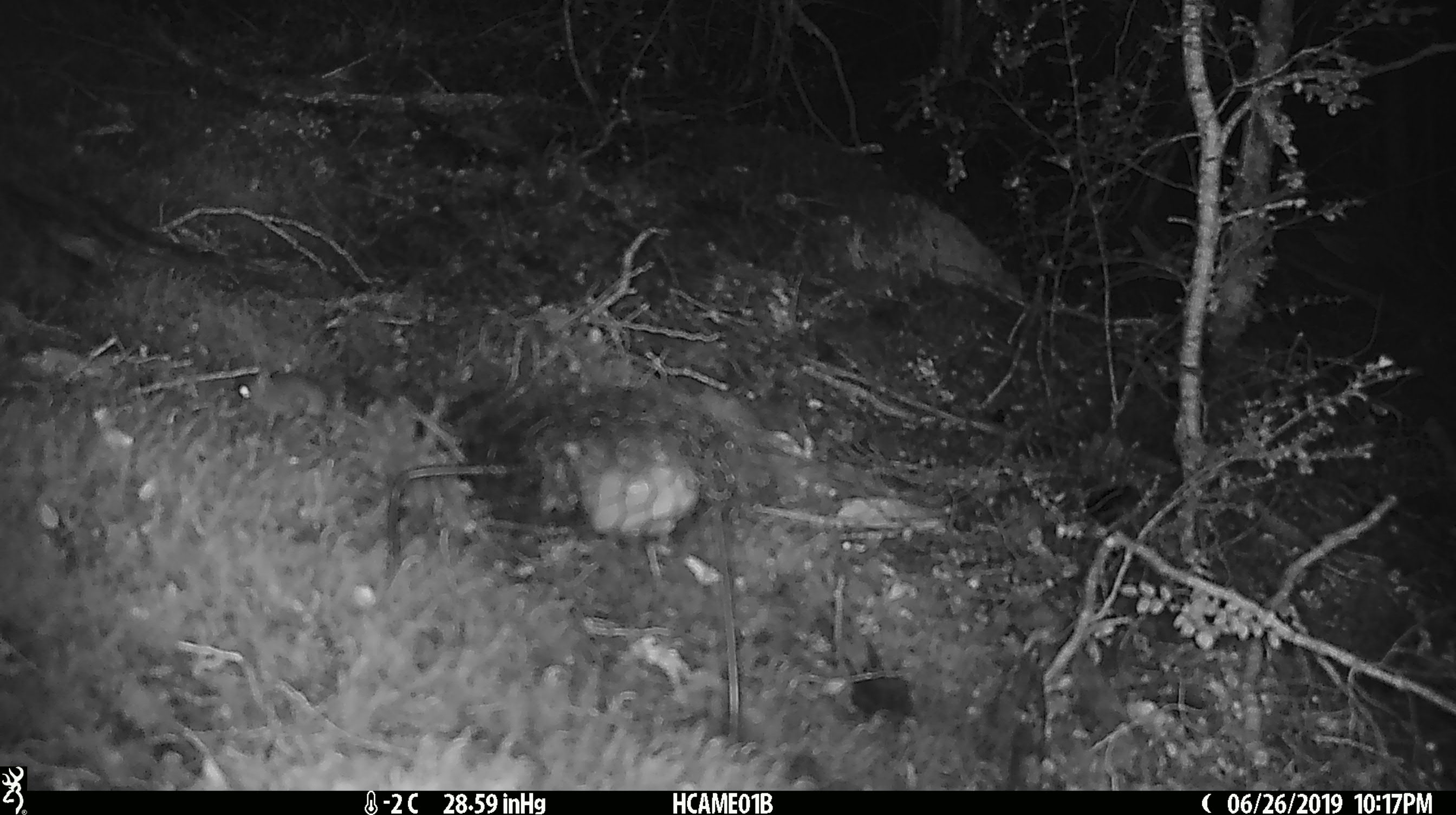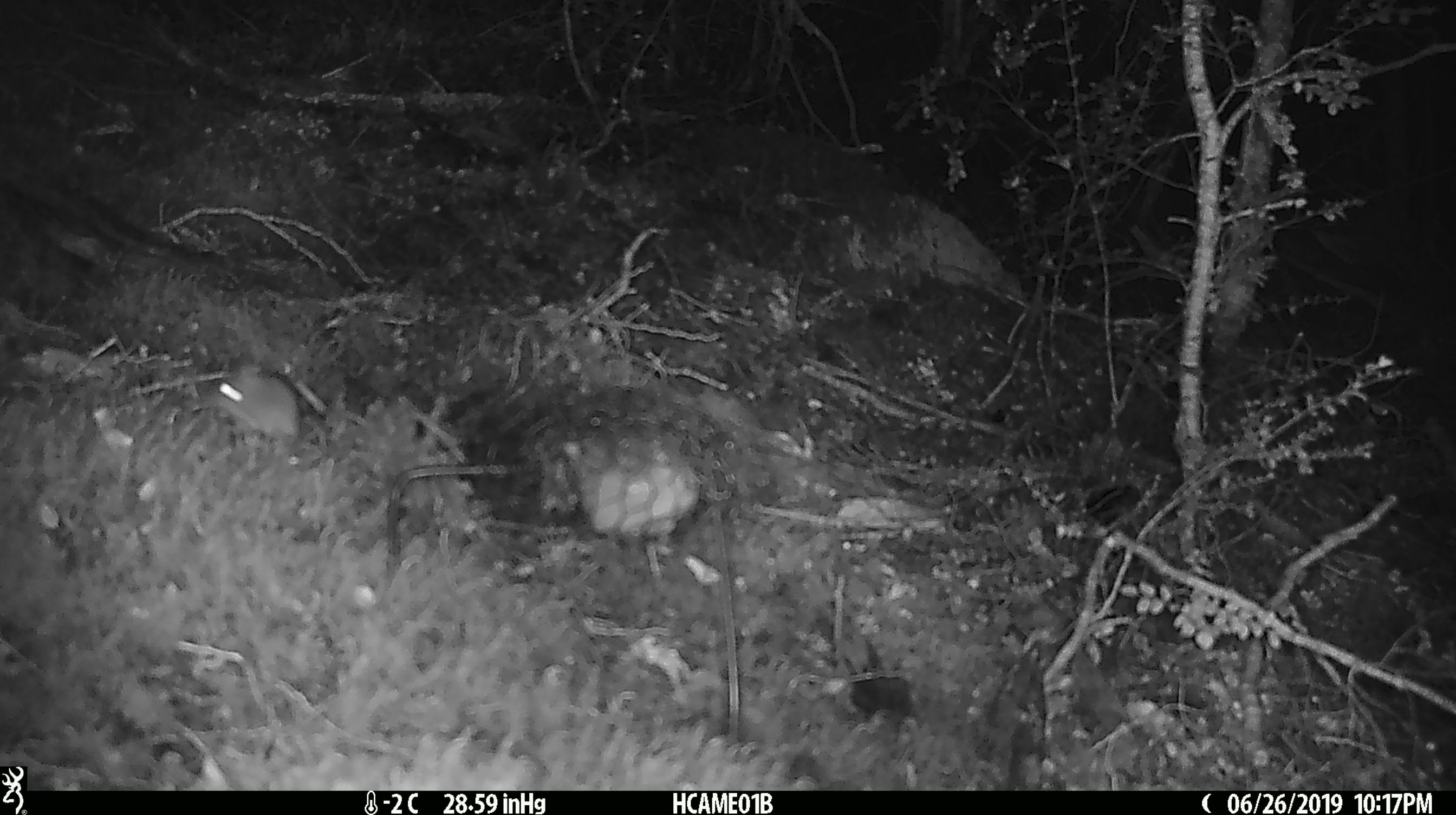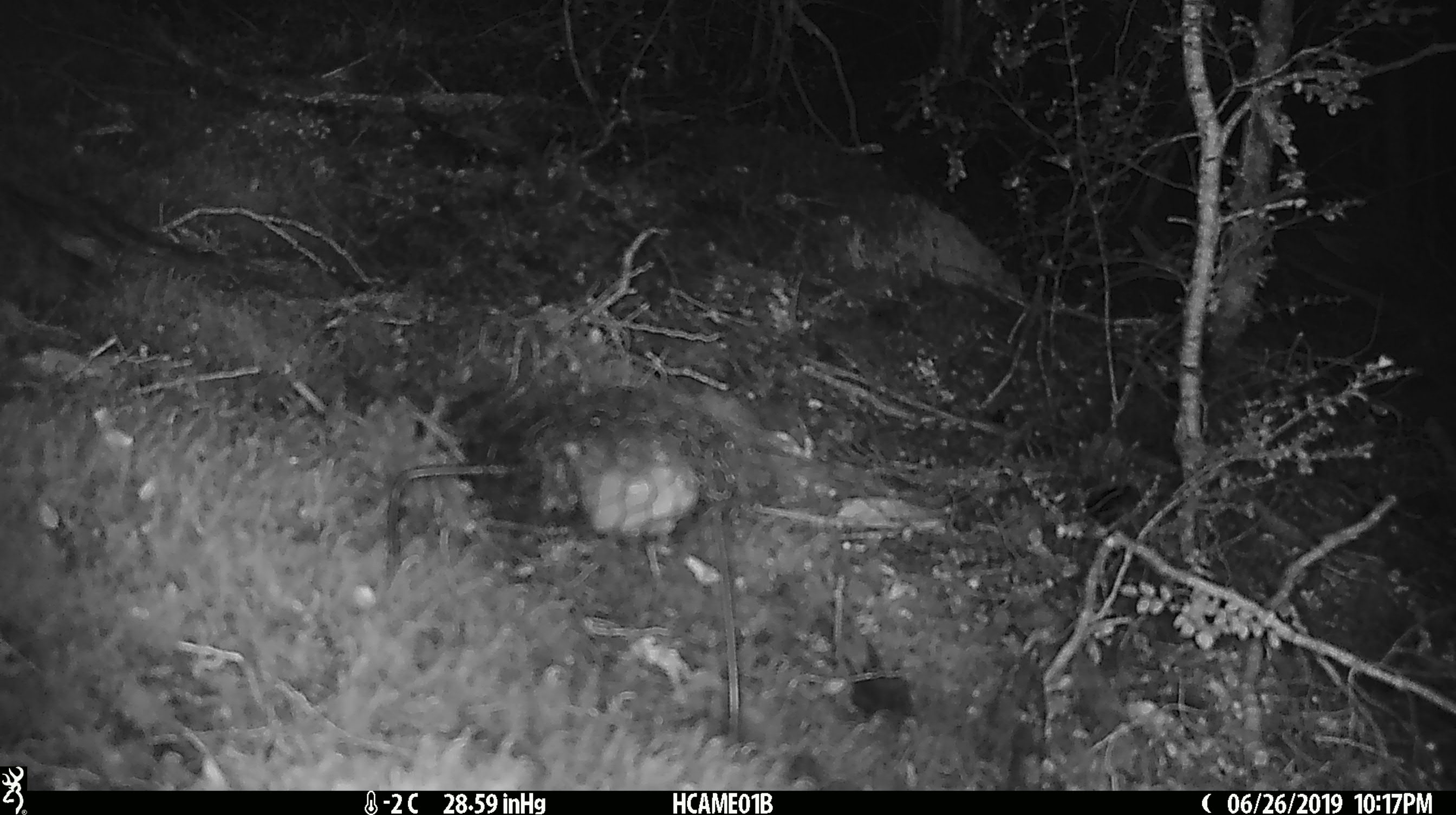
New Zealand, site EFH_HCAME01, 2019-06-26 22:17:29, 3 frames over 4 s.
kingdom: Animalia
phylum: Chordata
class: Mammalia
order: Rodentia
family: Muridae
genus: Mus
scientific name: Mus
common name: mouse